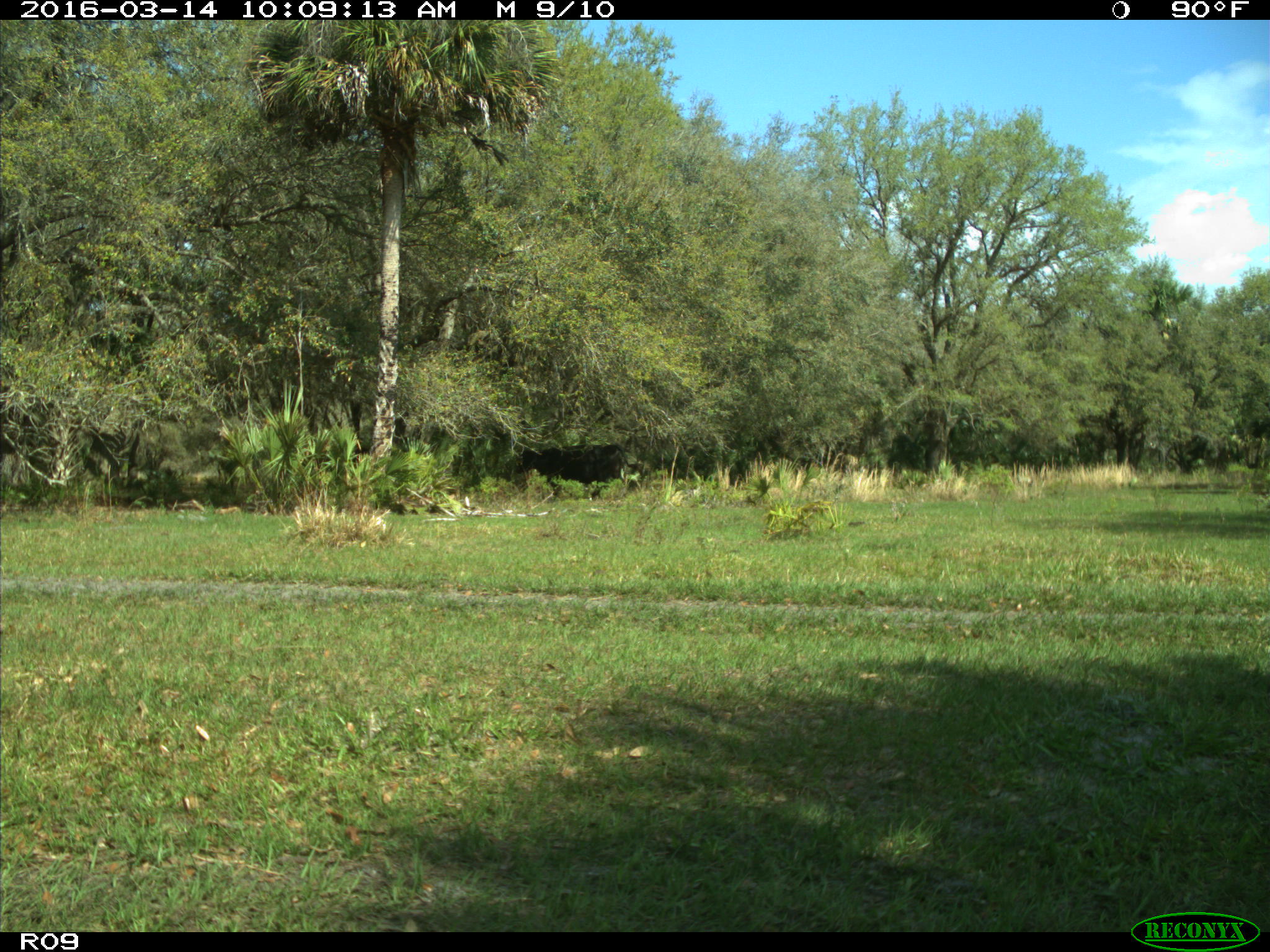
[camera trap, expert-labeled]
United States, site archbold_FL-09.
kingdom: Animalia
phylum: Chordata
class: Mammalia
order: Artiodactyla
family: Bovidae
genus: Bos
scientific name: Bos taurus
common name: domestic cow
Bos taurus (domestic cow).